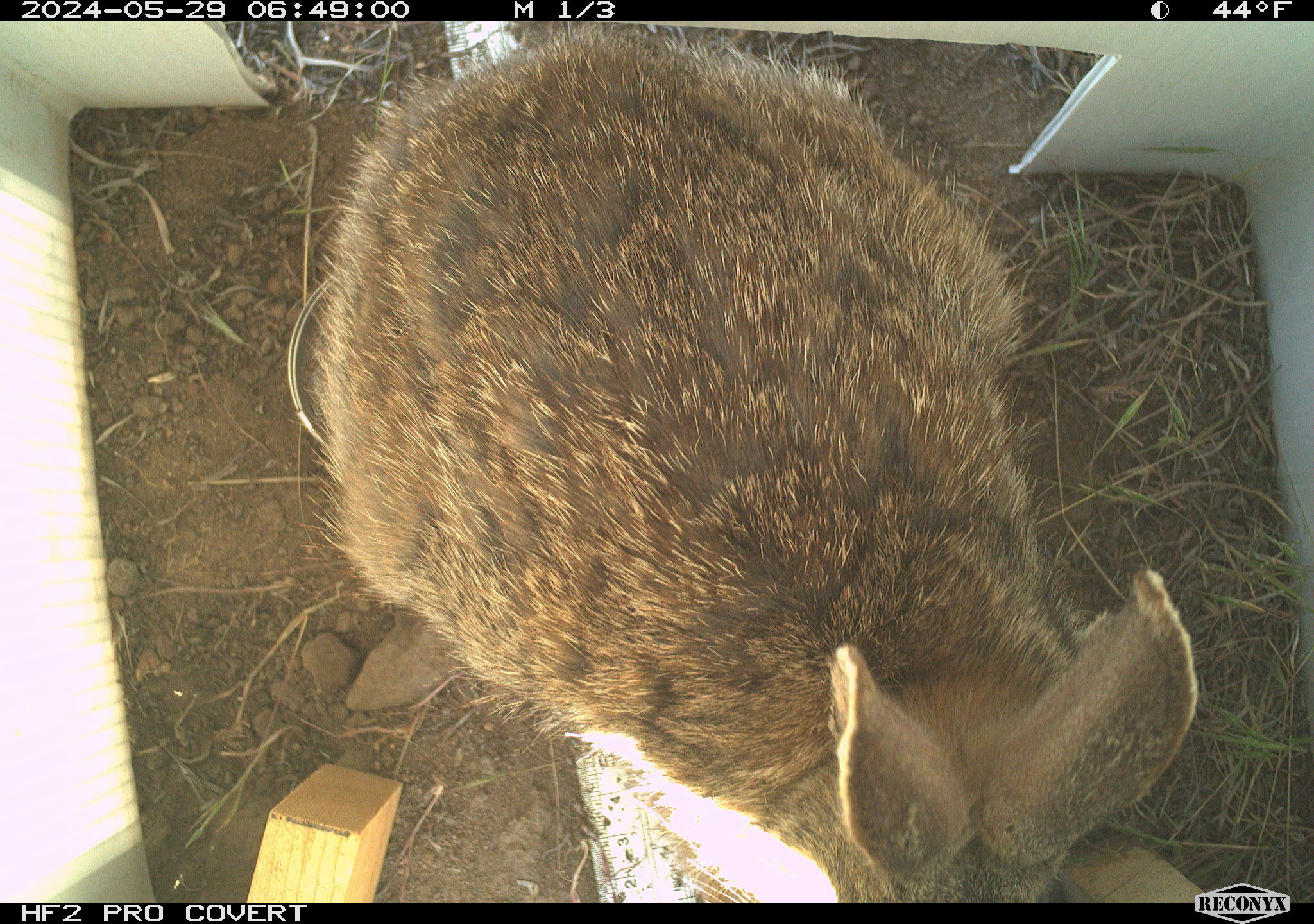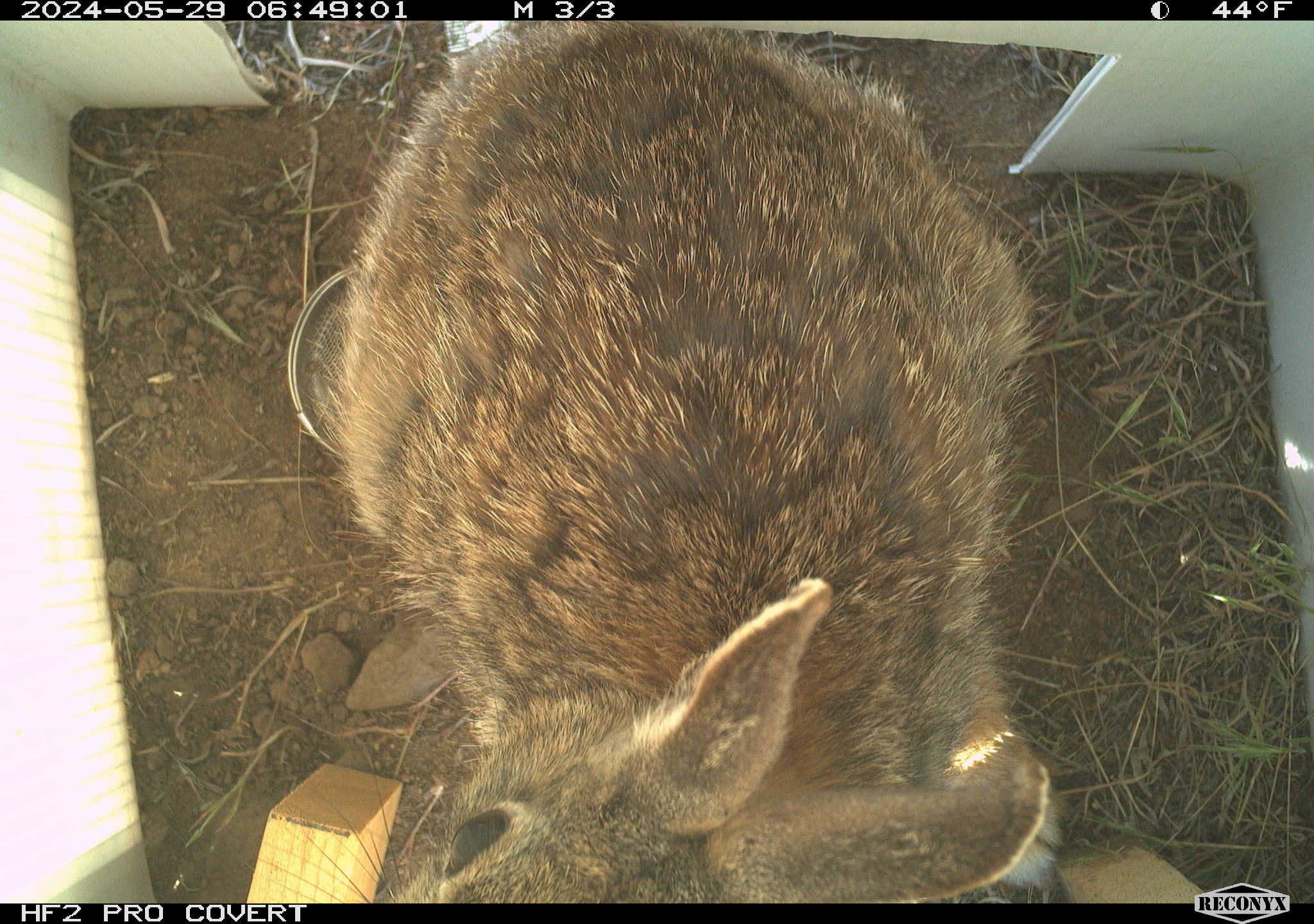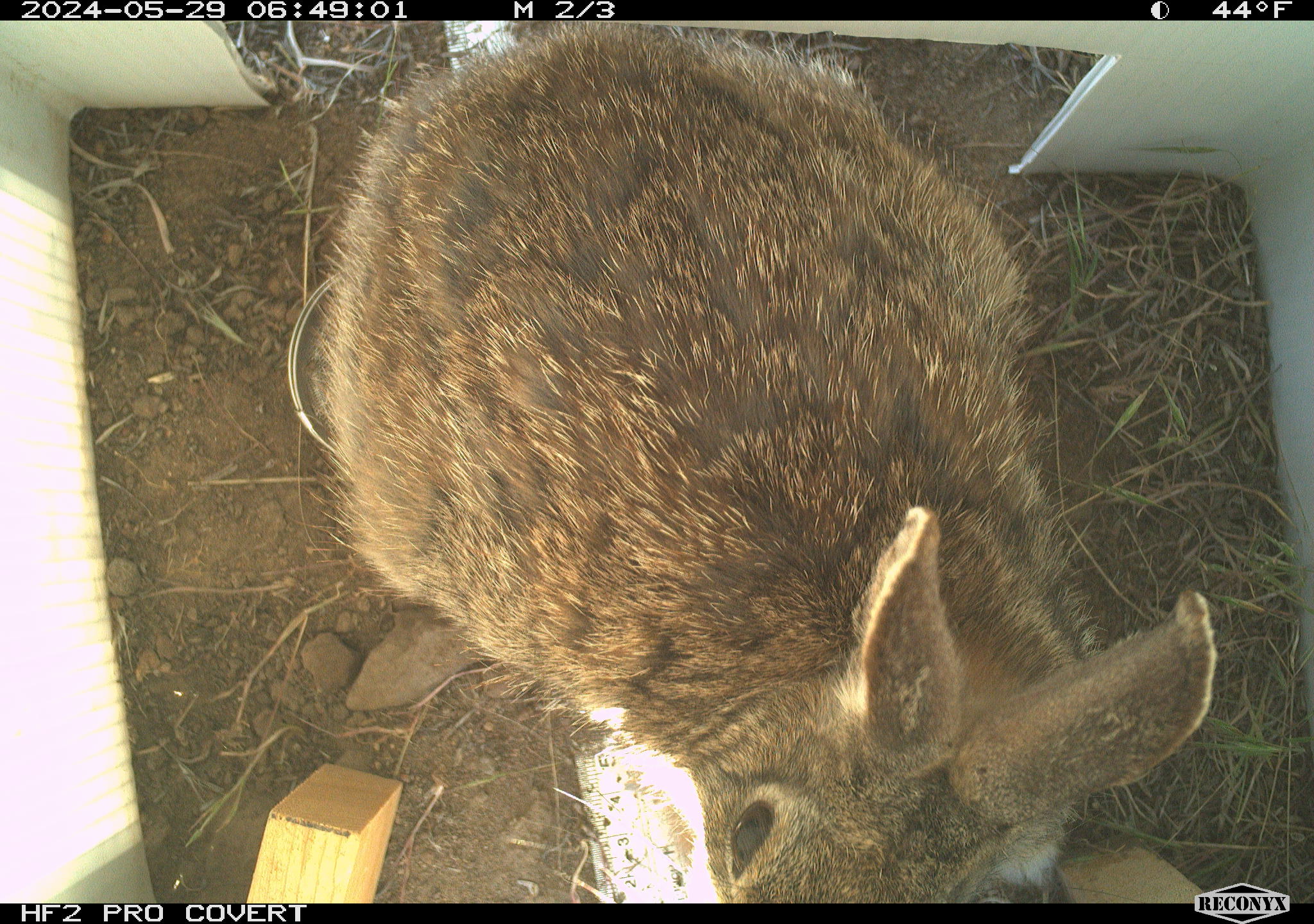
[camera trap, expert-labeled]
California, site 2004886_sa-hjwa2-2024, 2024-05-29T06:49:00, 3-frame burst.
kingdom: Animalia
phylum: Chordata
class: Mammalia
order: Lagomorpha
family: Leporidae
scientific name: Leporidae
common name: rabbit or hare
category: rabbit and hare family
Rabbit and hare family (rabbit or hare) (Leporidae).